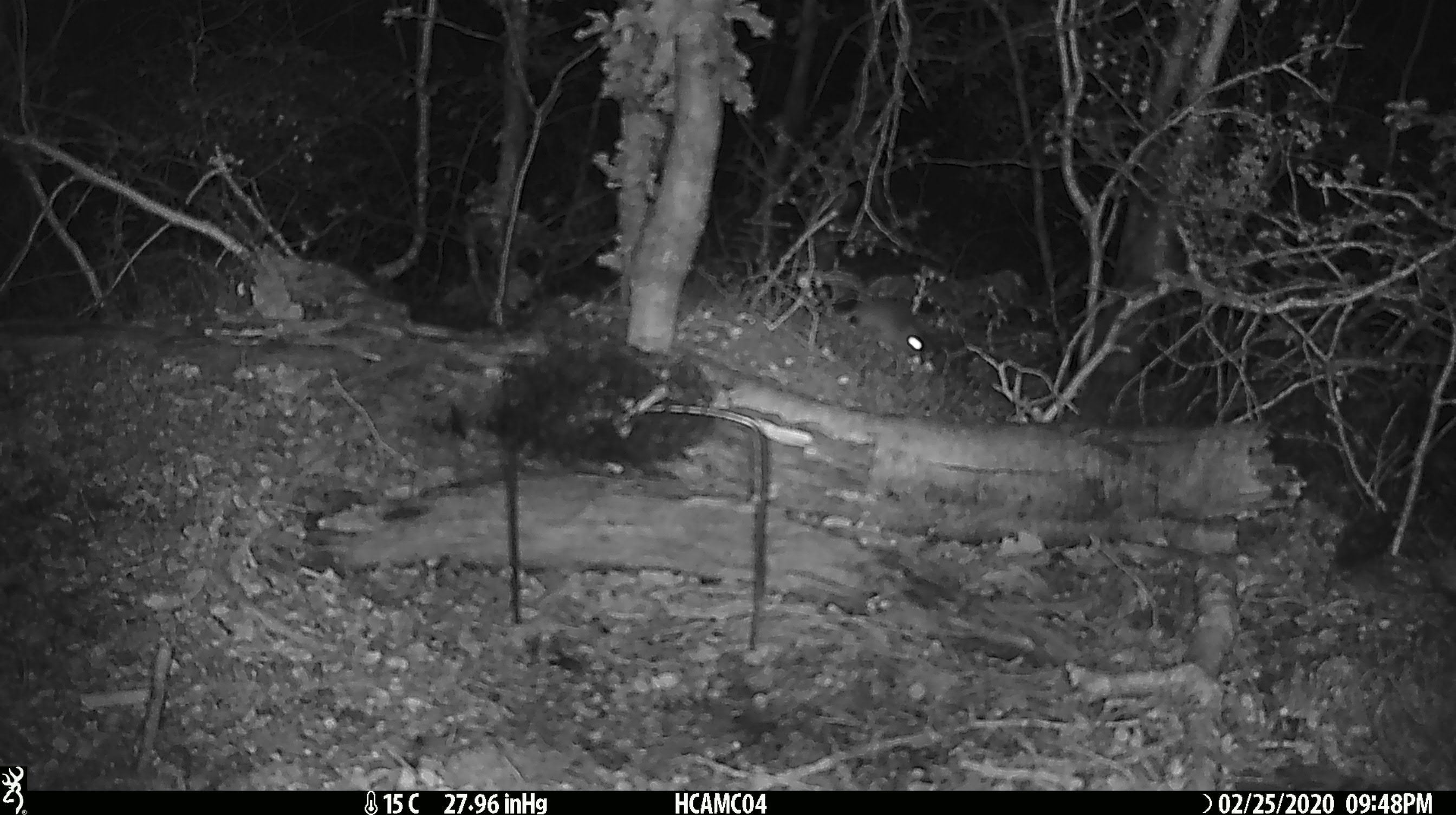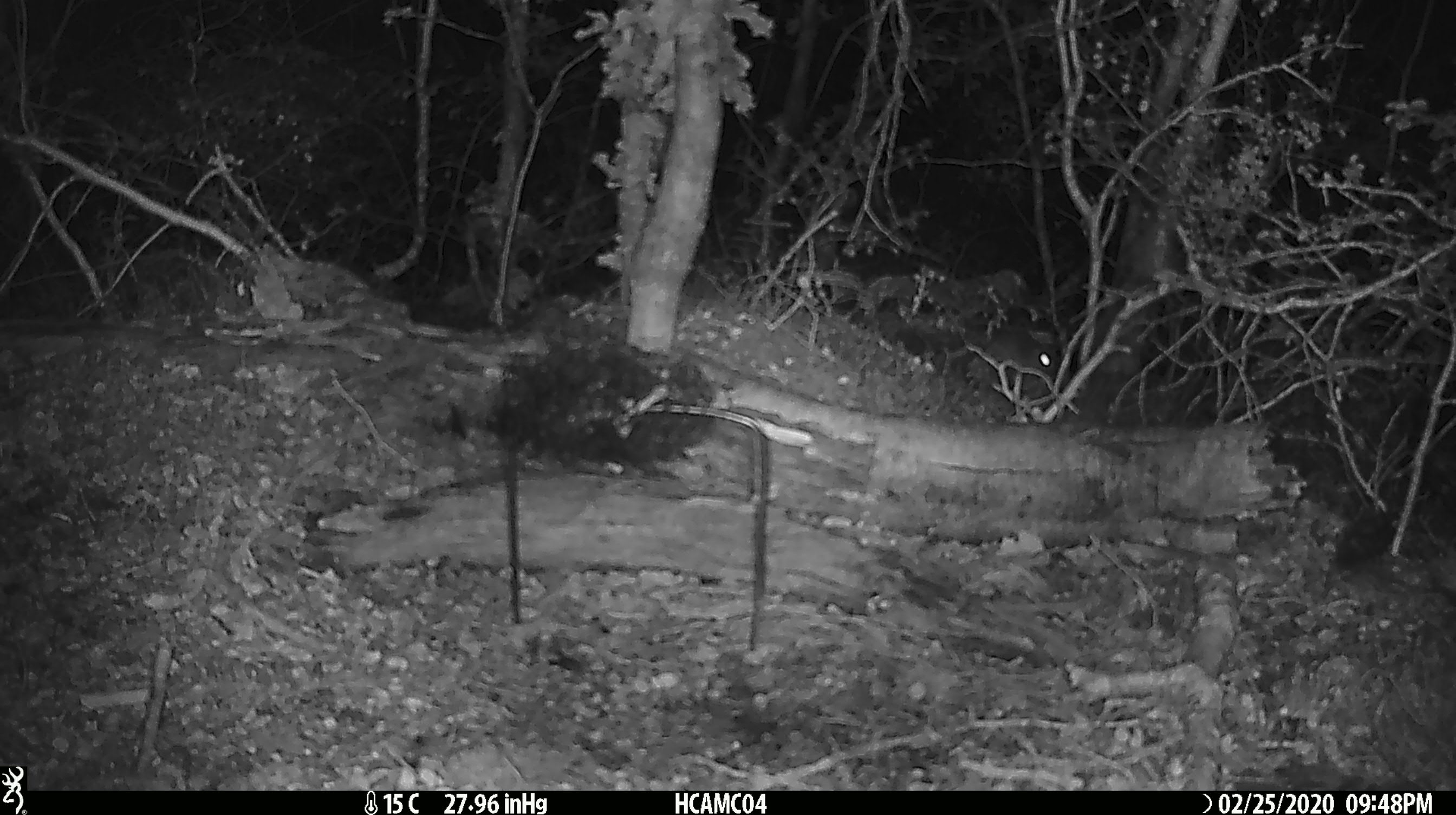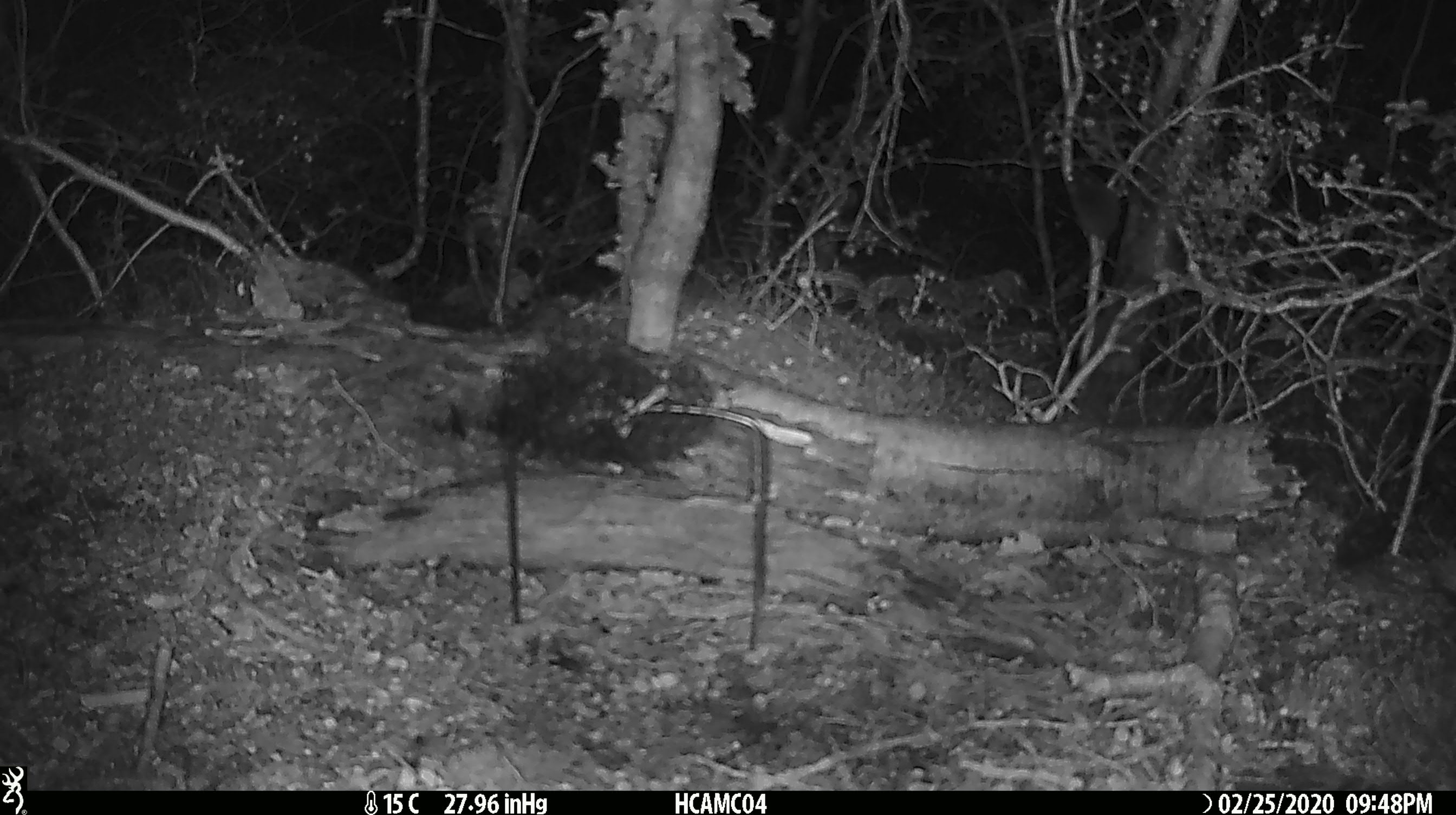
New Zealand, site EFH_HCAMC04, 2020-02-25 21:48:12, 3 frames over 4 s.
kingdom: Animalia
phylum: Chordata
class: Mammalia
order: Rodentia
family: Muridae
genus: Mus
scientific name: Mus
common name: mouse